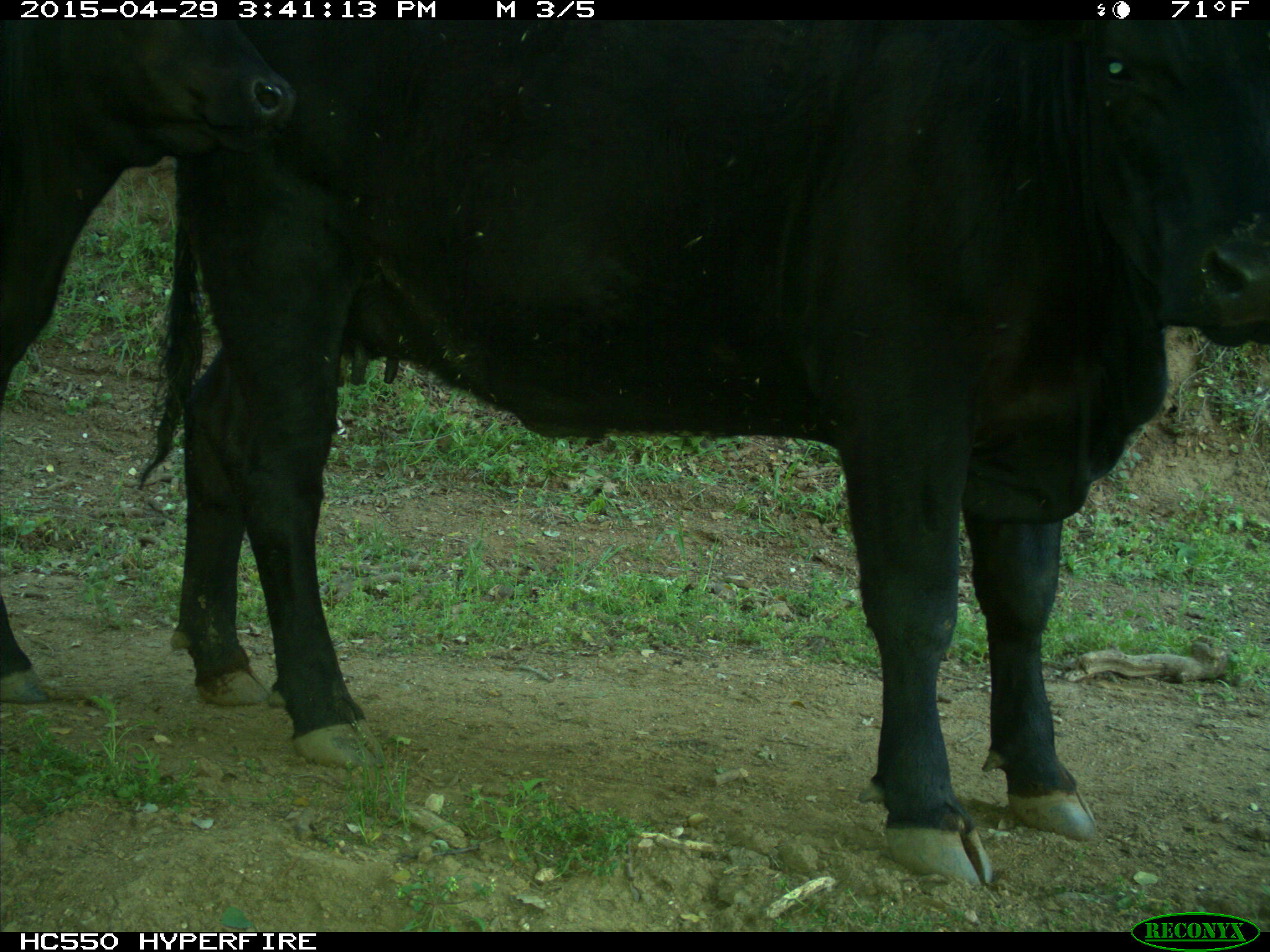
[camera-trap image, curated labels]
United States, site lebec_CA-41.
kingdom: Animalia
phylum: Chordata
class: Mammalia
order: Artiodactyla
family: Bovidae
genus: Bos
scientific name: Bos taurus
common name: domestic cow